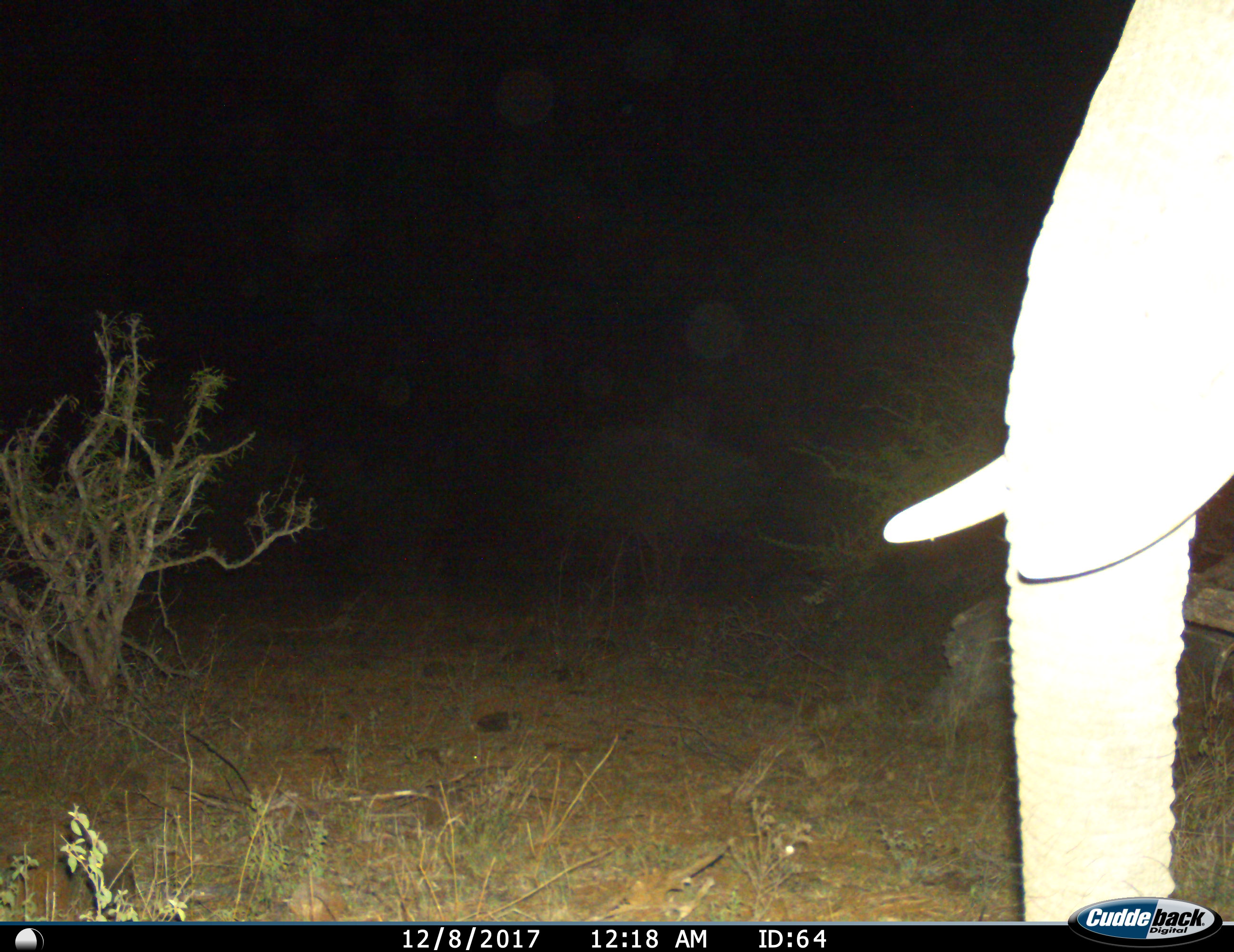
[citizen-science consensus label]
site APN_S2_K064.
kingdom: Animalia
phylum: Chordata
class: Mammalia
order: Proboscidea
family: Elephantidae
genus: Loxodonta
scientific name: Loxodonta africana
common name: african bush elephant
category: elephant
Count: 1.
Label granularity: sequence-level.